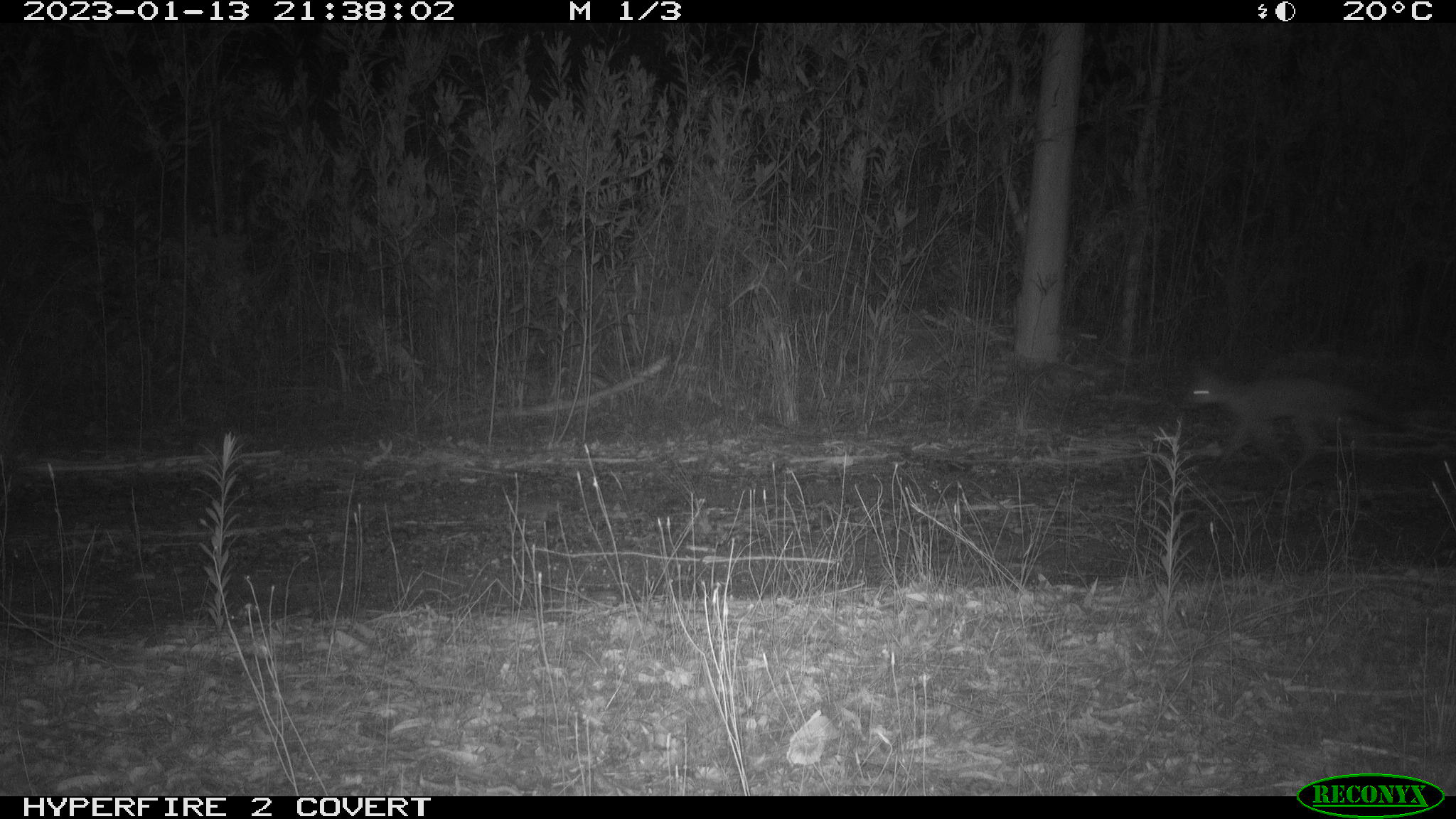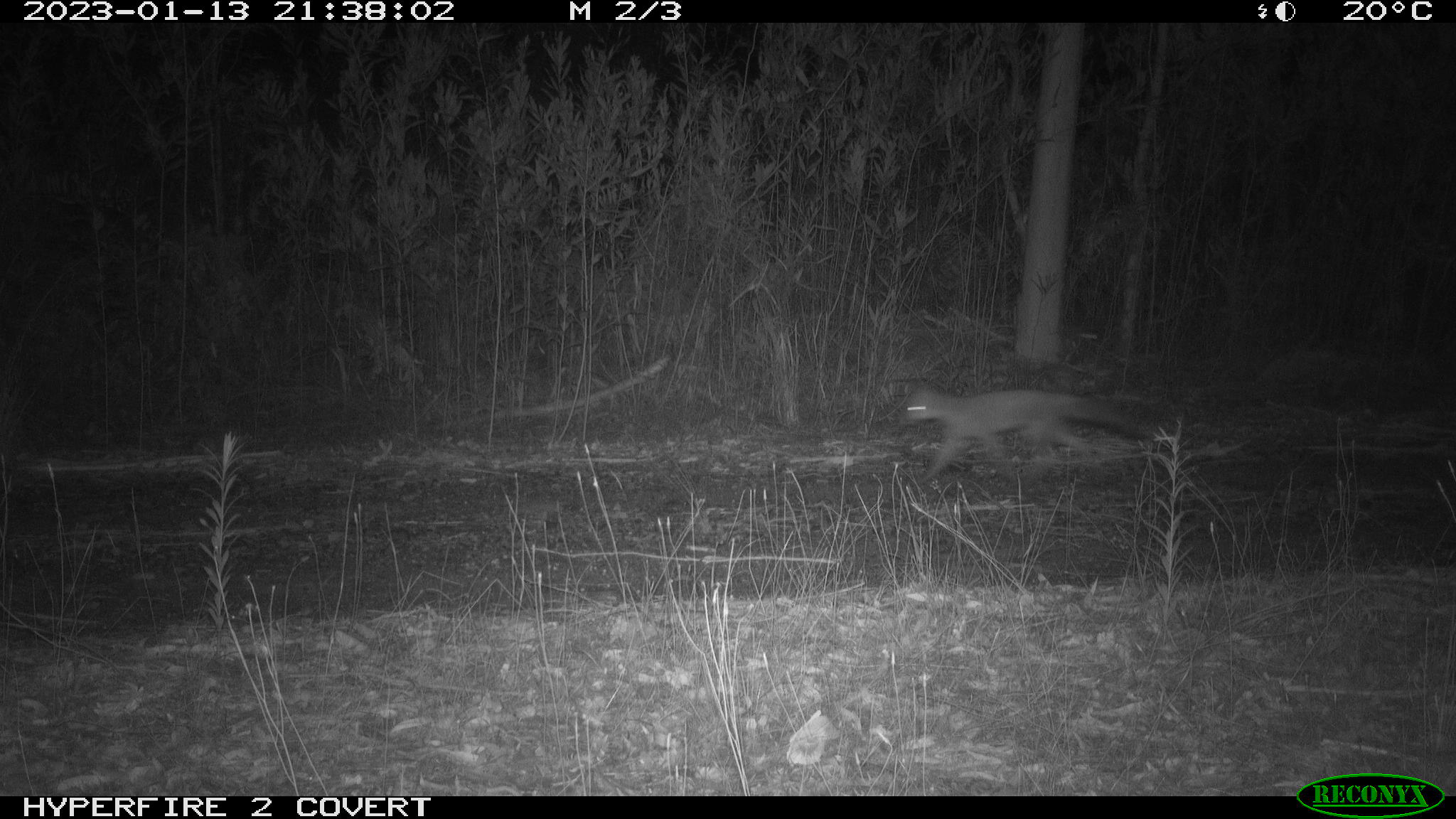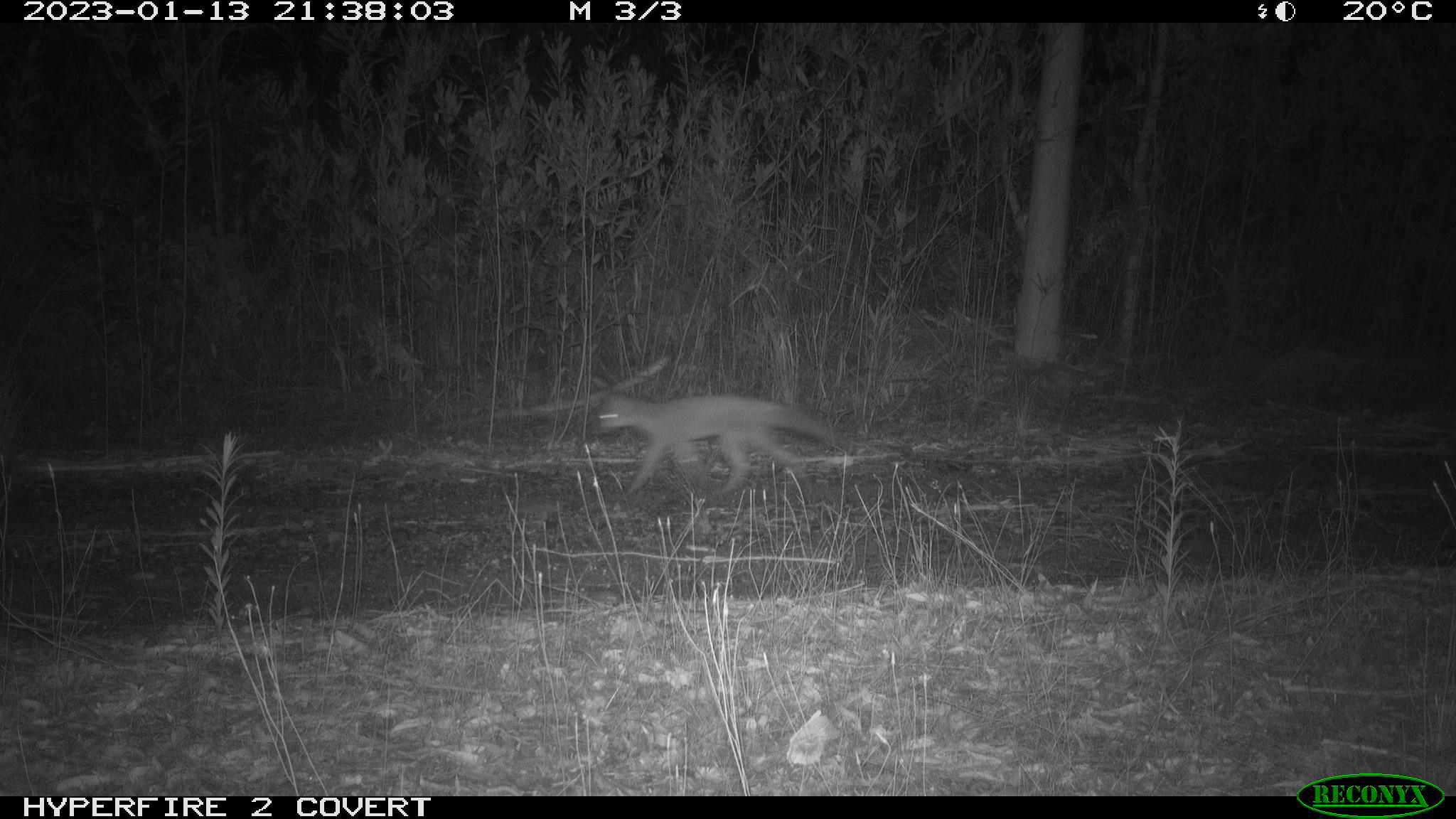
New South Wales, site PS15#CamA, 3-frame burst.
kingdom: Animalia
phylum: Chordata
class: Mammalia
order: Carnivora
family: Canidae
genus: Vulpes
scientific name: Vulpes vulpes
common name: red fox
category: fox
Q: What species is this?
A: Fox (red fox) (Vulpes vulpes).